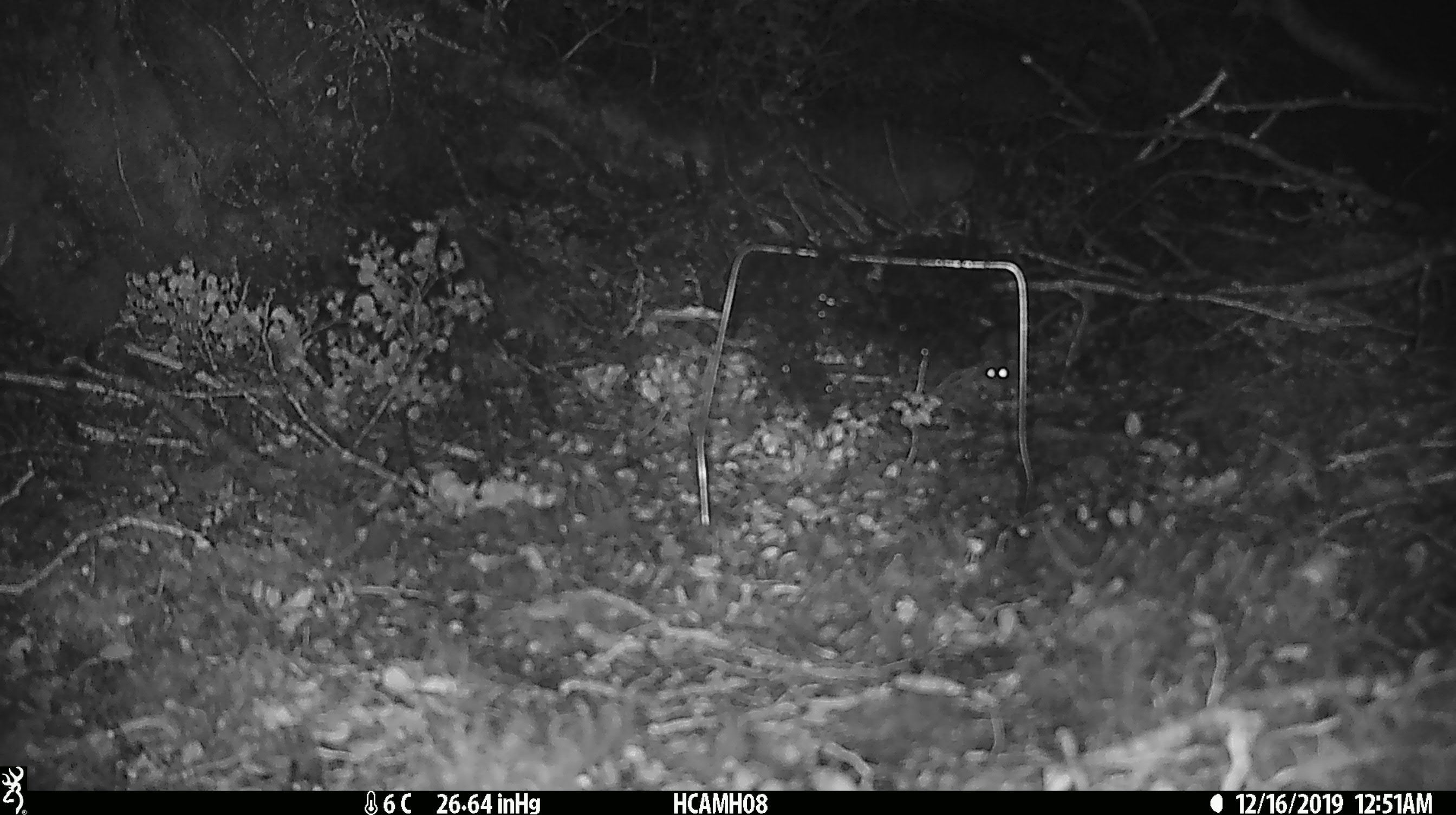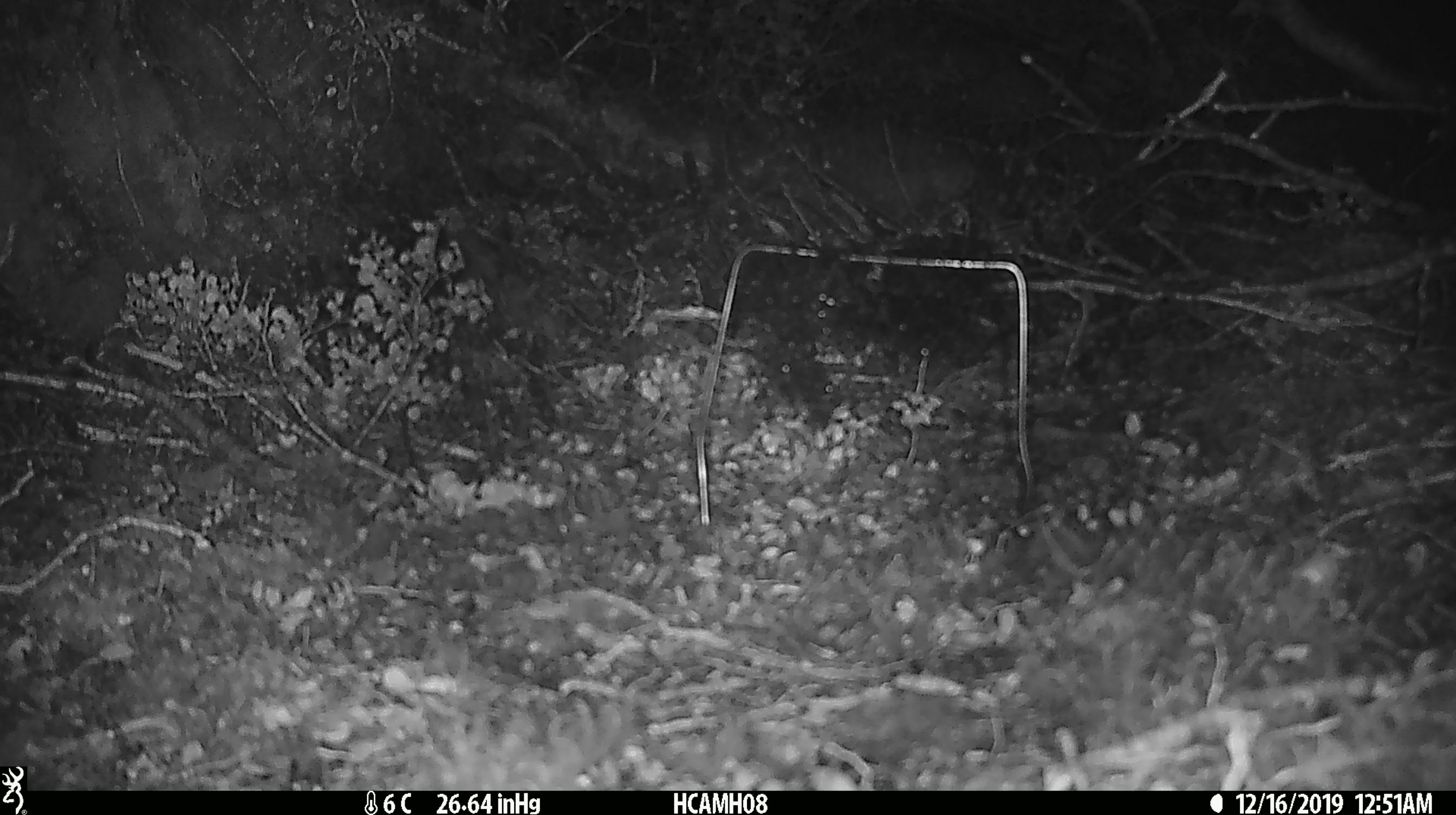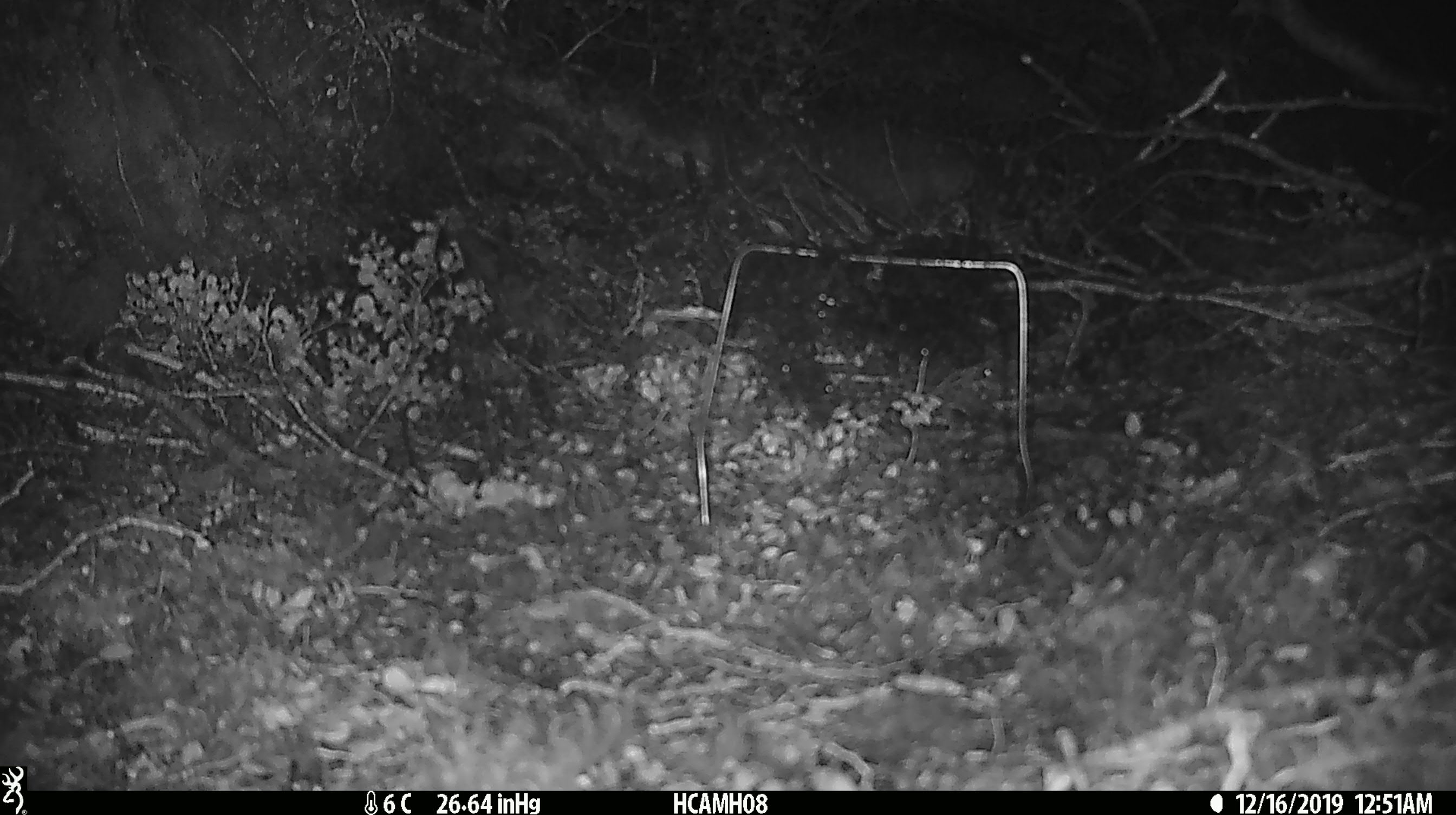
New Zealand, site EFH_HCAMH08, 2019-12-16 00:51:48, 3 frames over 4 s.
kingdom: Animalia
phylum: Chordata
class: Mammalia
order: Rodentia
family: Muridae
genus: Mus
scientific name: Mus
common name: mouse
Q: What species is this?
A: Mouse (Mus).